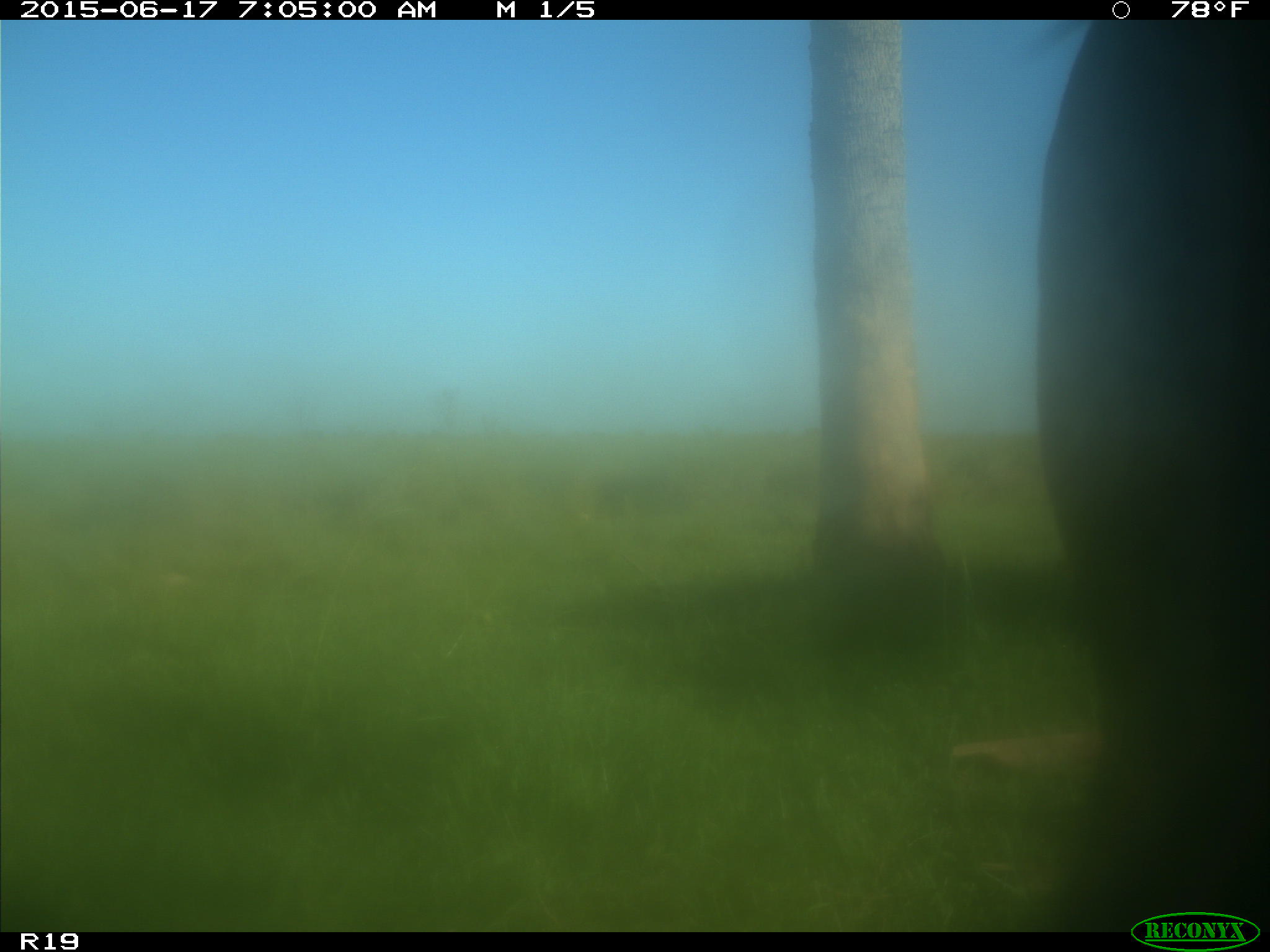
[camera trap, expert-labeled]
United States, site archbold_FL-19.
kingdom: Animalia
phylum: Chordata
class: Mammalia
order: Artiodactyla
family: Bovidae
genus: Bos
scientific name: Bos taurus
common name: domestic cow